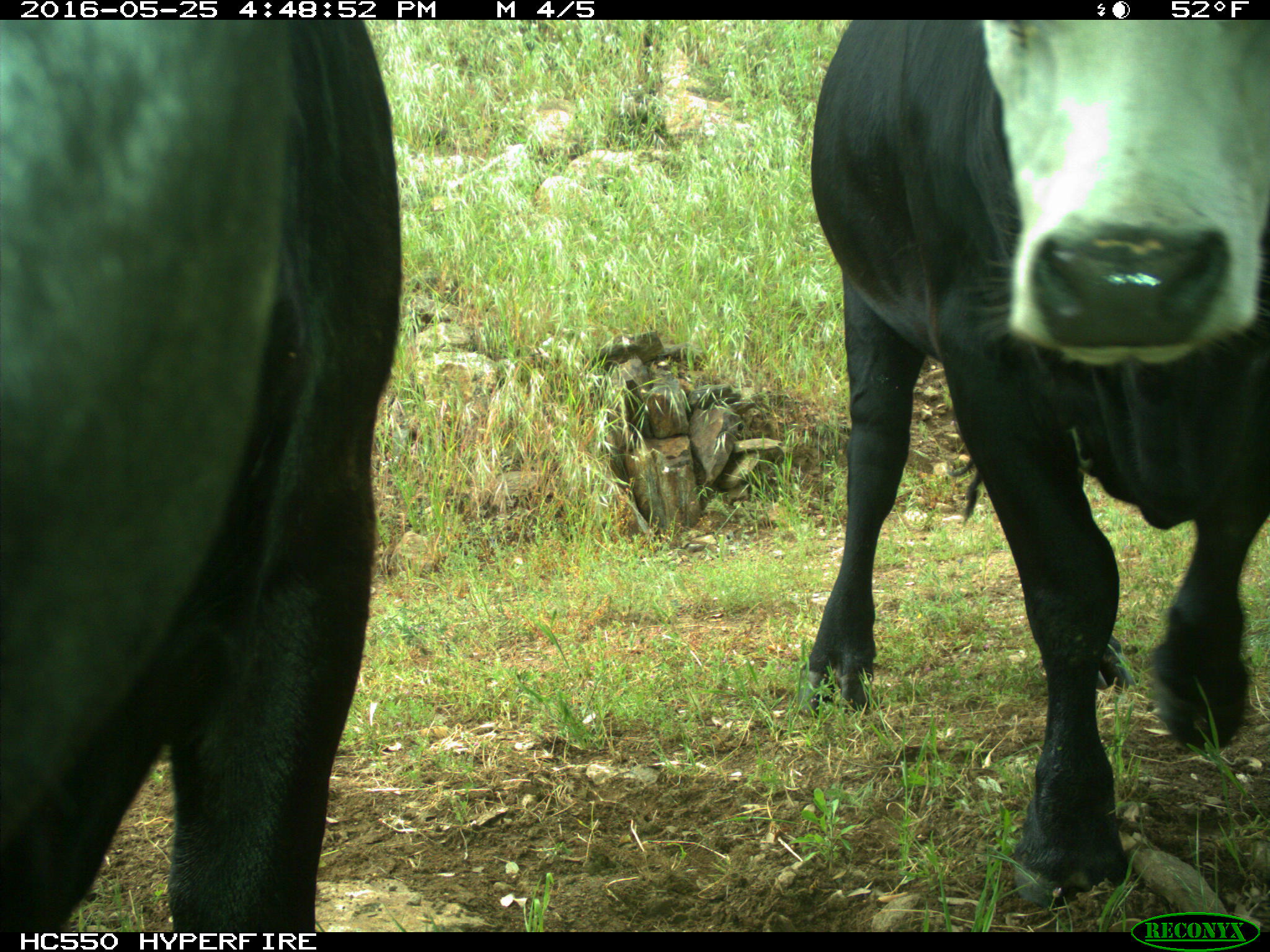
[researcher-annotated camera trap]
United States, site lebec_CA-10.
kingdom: Animalia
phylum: Chordata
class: Mammalia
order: Artiodactyla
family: Bovidae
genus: Bos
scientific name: Bos taurus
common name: domestic cow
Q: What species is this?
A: Bos taurus (domestic cow).